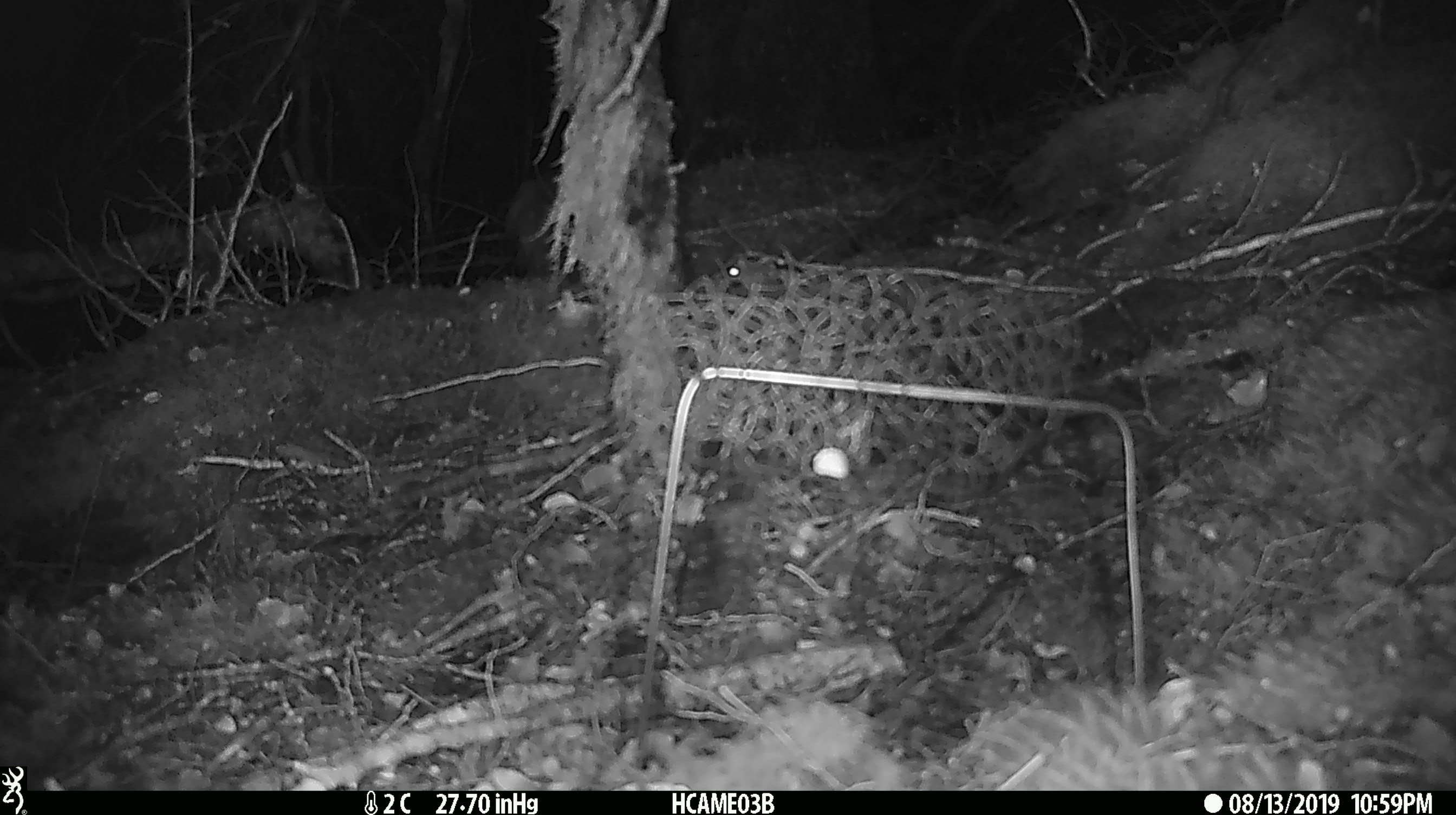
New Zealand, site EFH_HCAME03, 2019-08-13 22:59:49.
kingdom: Animalia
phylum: Chordata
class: Mammalia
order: Rodentia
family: Muridae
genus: Mus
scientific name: Mus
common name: mouse